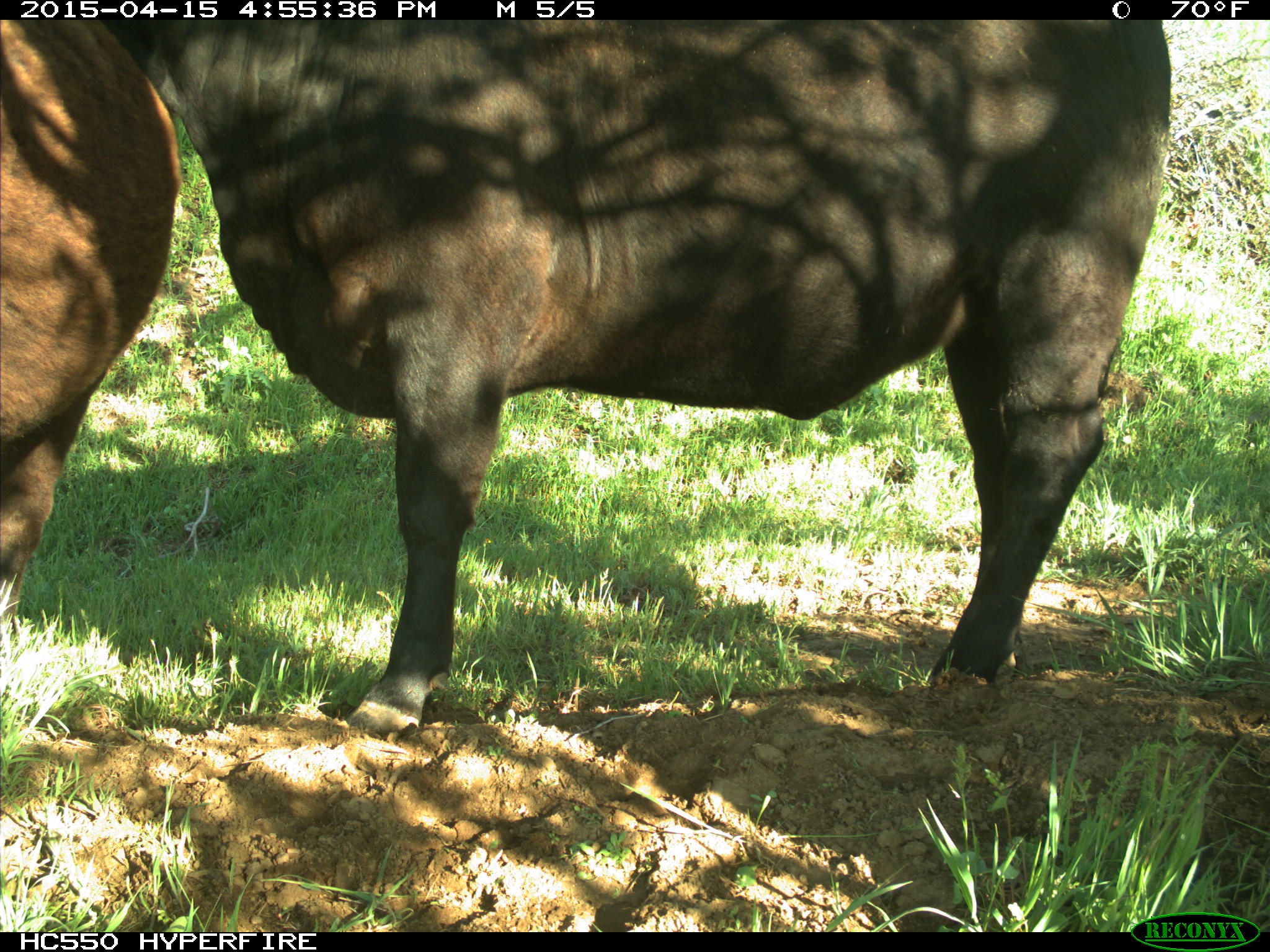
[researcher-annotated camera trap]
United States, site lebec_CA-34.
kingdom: Animalia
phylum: Chordata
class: Mammalia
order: Artiodactyla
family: Bovidae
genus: Bos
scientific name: Bos taurus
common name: domestic cow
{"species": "Bos taurus (domestic cow)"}